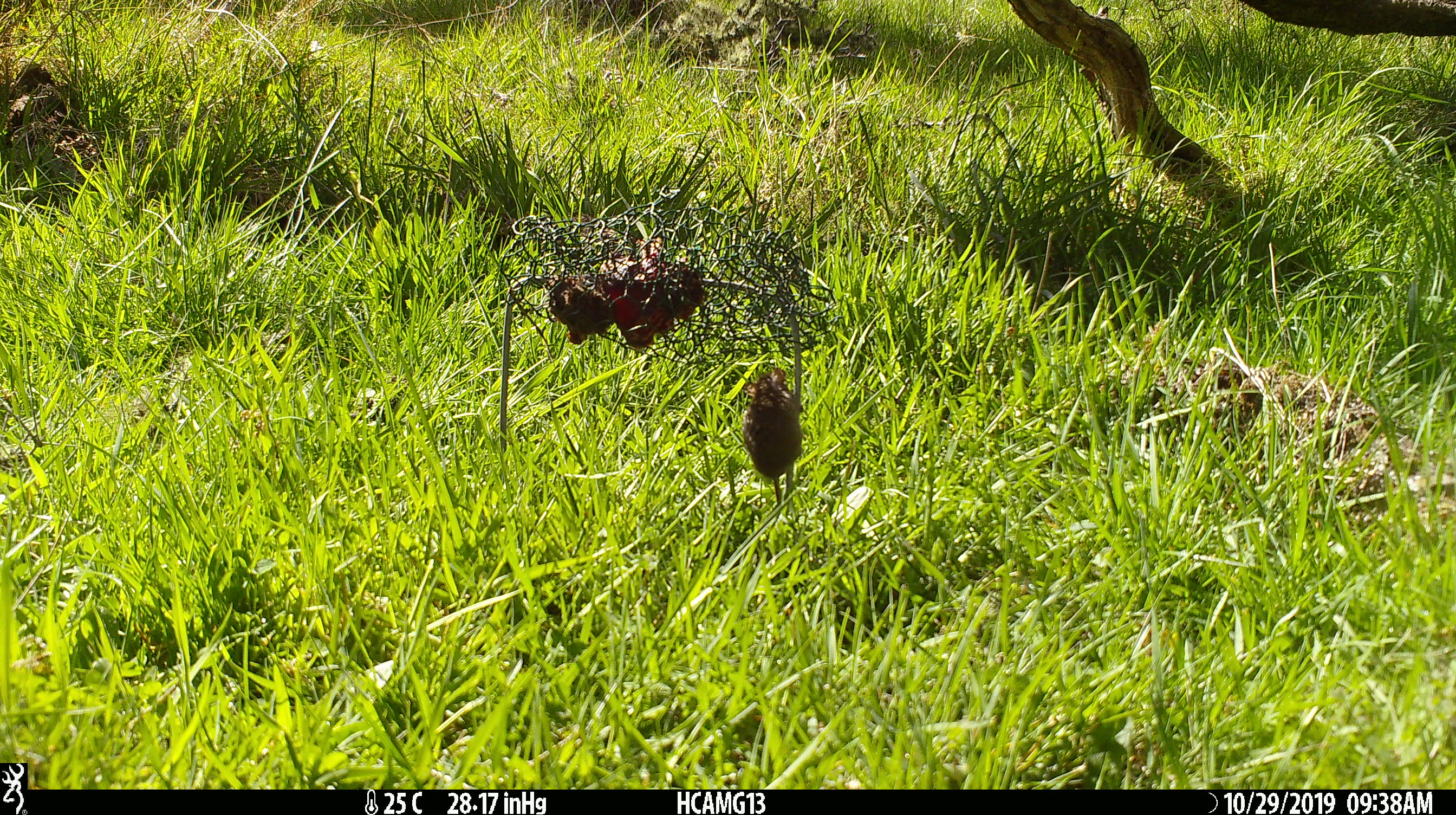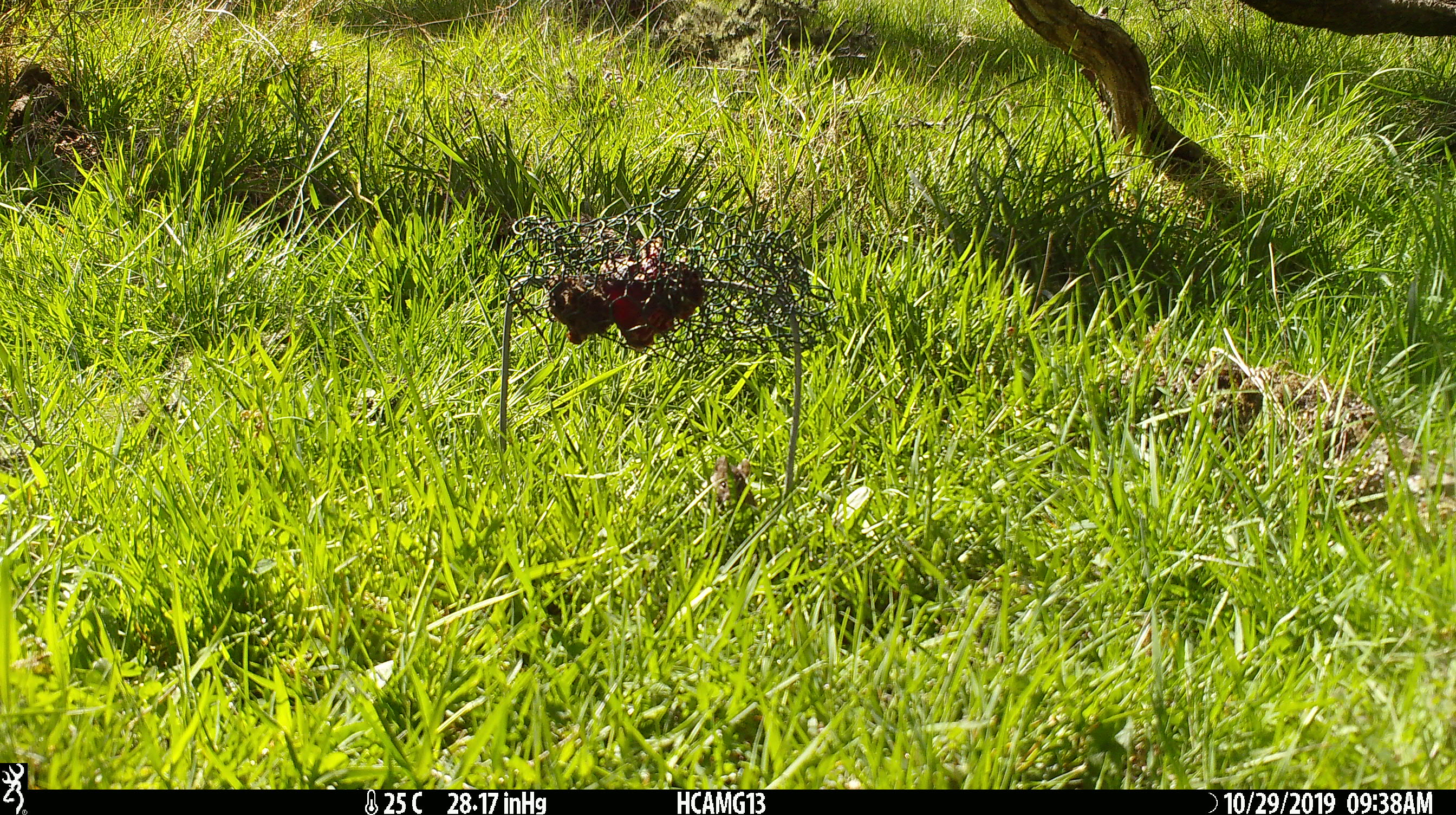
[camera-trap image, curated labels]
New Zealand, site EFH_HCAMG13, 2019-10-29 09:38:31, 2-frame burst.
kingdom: Animalia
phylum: Chordata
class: Mammalia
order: Rodentia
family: Muridae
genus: Mus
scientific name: Mus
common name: mouse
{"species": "mouse (Mus)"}